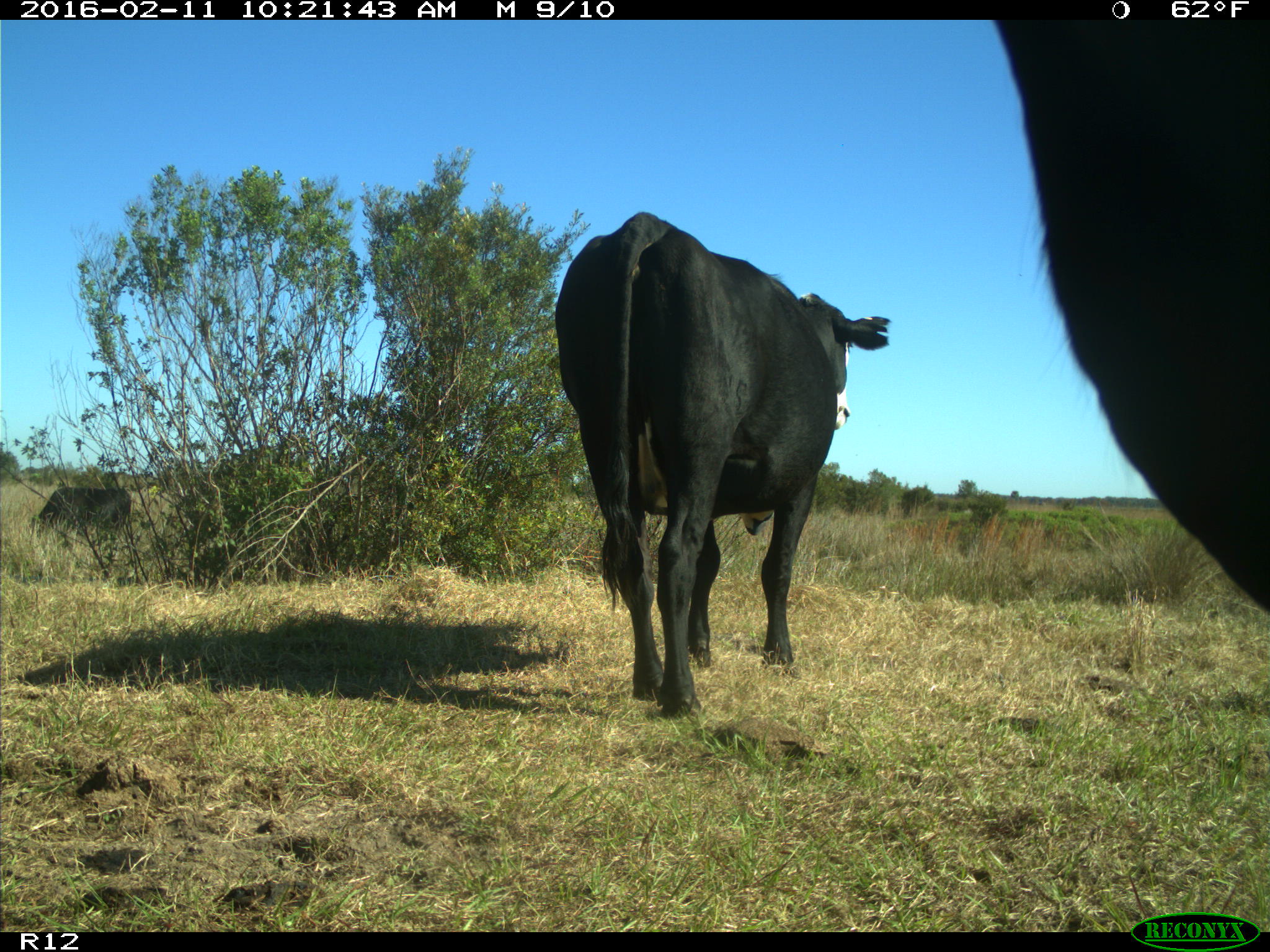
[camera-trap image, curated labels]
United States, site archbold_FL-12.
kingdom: Animalia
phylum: Chordata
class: Mammalia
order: Artiodactyla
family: Bovidae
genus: Bos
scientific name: Bos taurus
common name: domestic cow